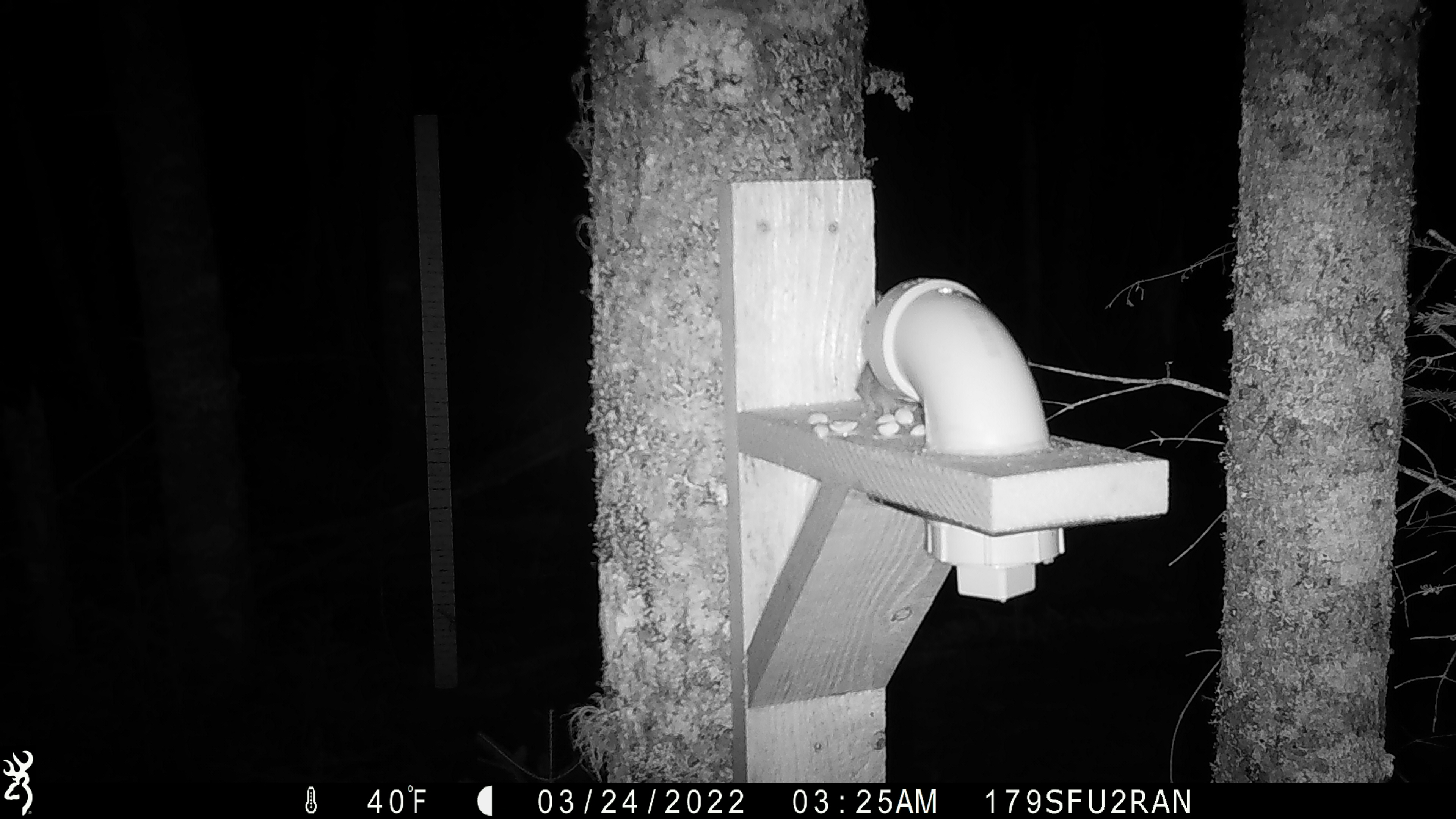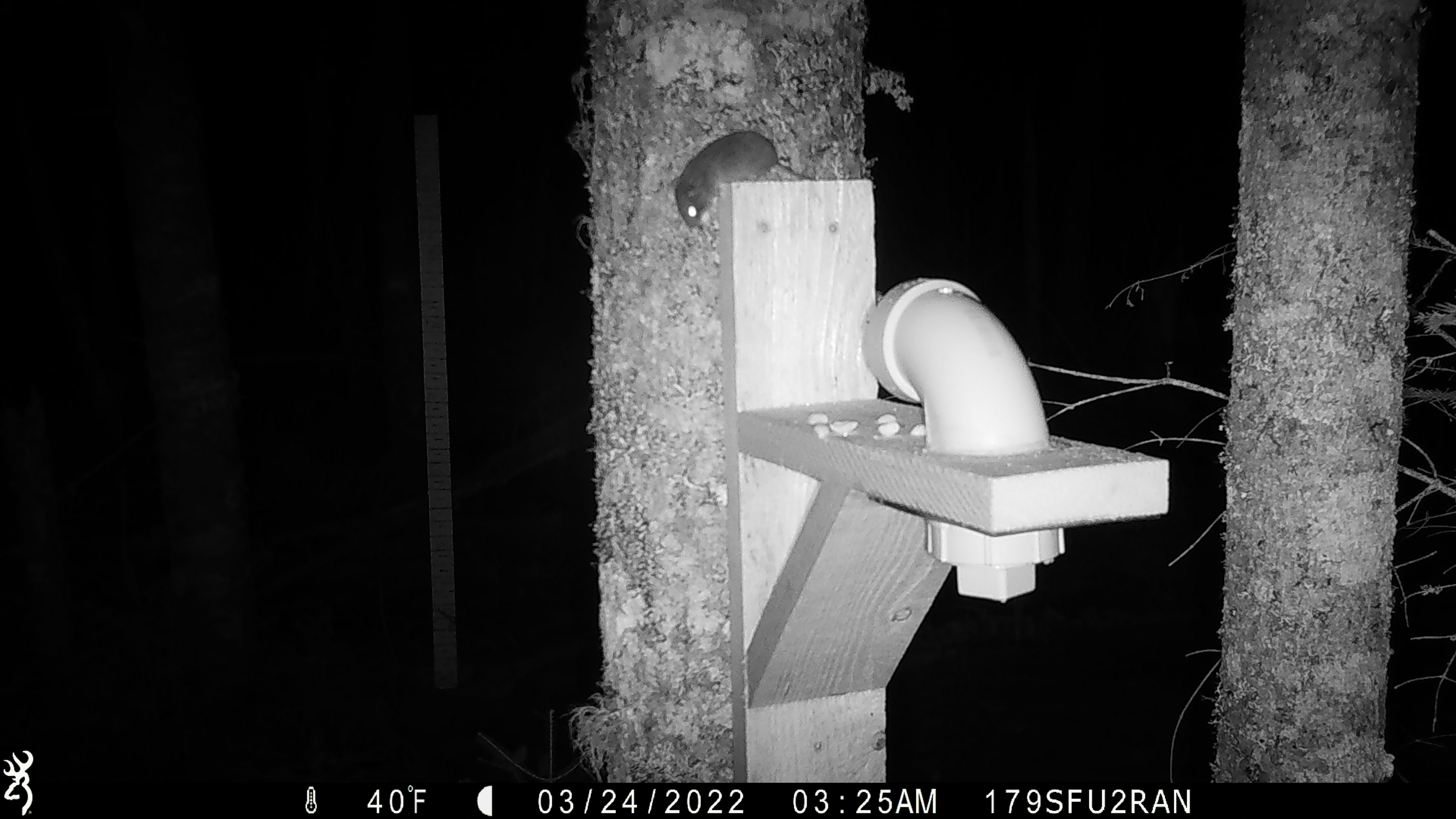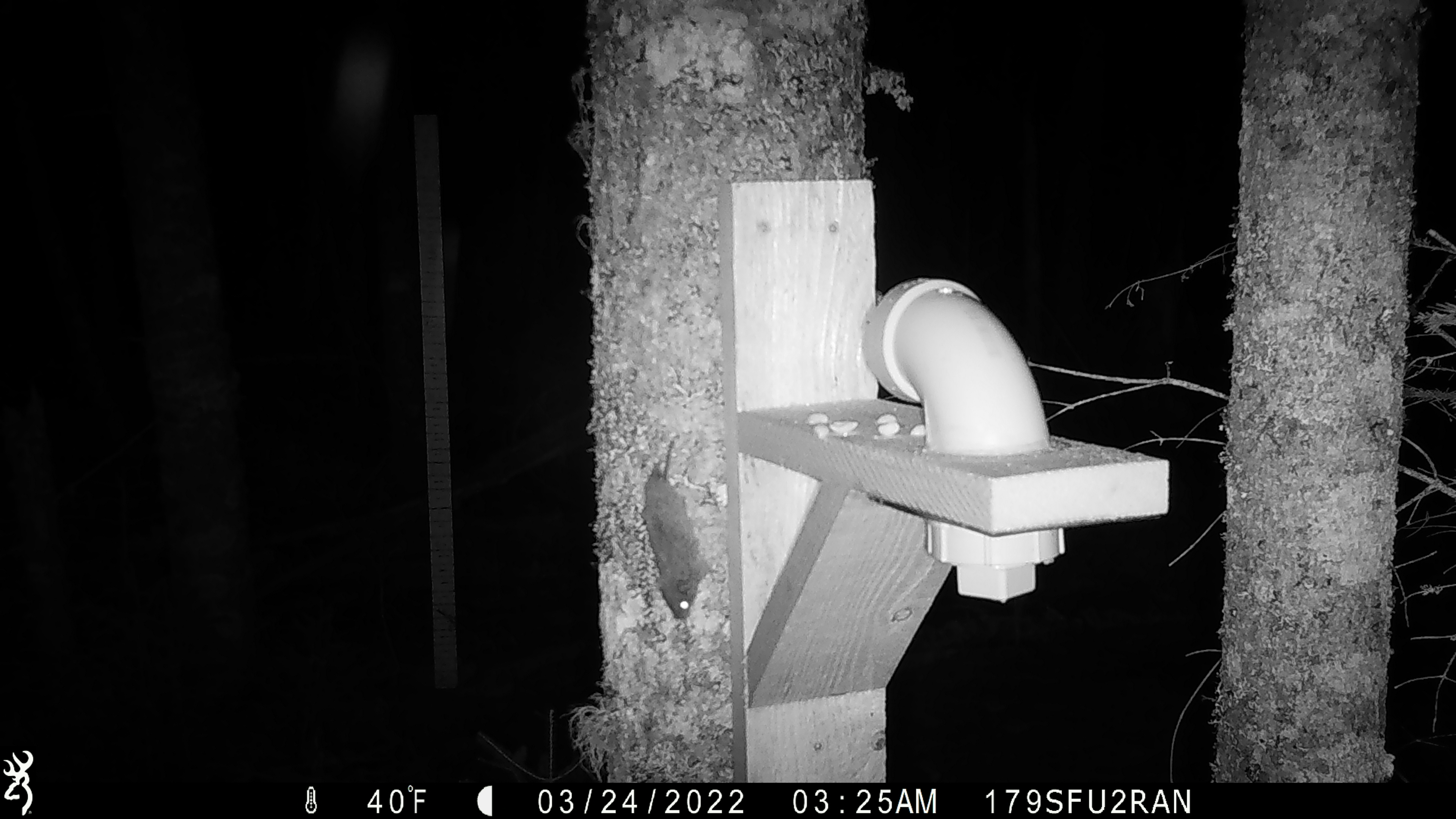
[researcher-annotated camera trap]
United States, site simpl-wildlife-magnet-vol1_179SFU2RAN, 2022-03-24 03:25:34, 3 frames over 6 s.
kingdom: Animalia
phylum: Chordata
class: Mammalia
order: Rodentia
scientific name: Rodentia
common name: mouse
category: mouse sp.